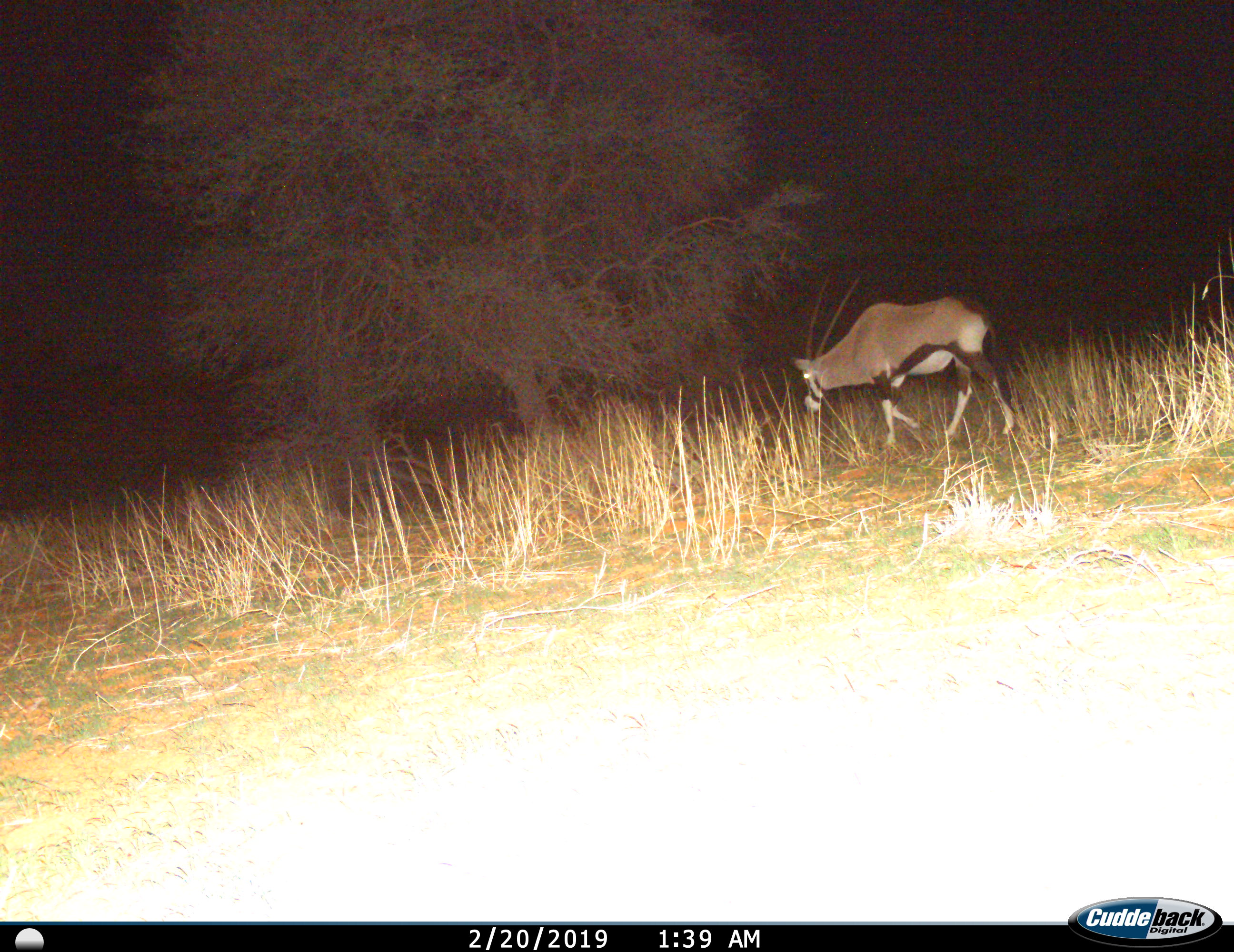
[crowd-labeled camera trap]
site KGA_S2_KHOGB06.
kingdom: Animalia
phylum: Chordata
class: Mammalia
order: Artiodactyla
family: Bovidae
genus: Oryx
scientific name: Oryx gazella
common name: gemsbok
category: oryx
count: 1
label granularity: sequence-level